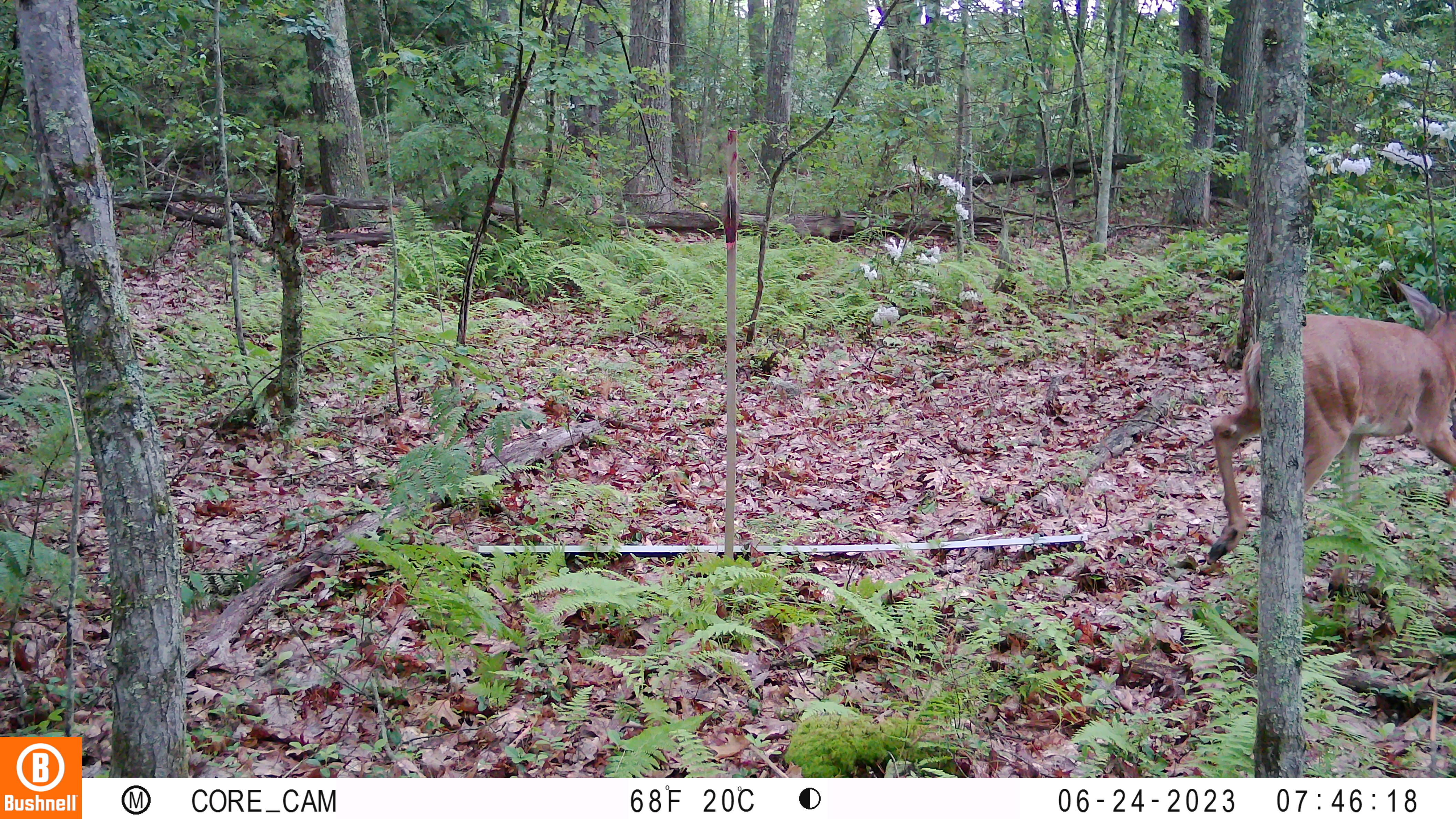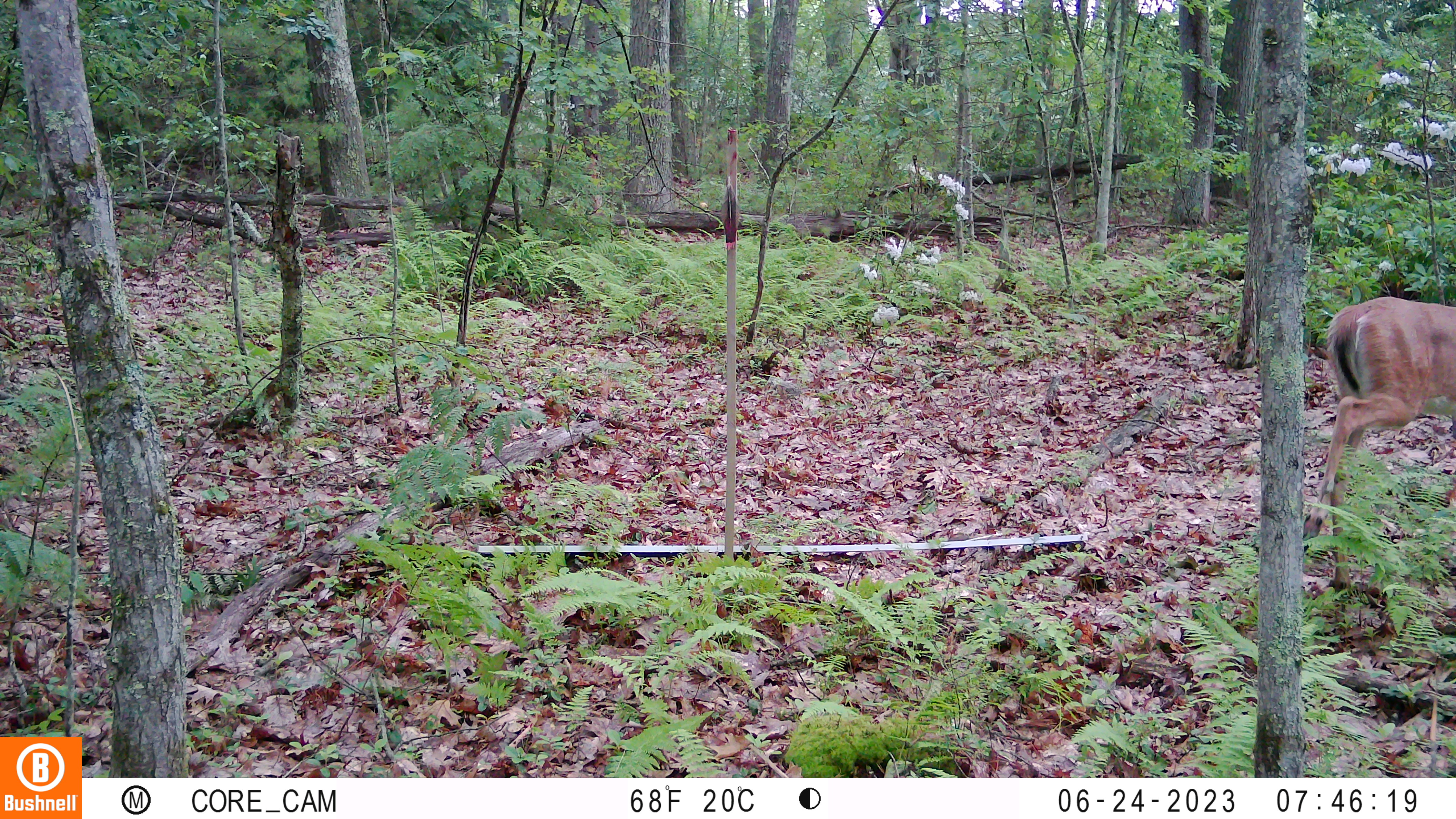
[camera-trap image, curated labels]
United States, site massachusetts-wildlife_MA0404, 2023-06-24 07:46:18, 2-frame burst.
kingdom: Animalia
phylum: Chordata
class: Mammalia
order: Artiodactyla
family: Cervidae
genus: Odocoileus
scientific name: Odocoileus virginianus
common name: white-tailed deer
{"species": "white-tailed deer (Odocoileus virginianus)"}